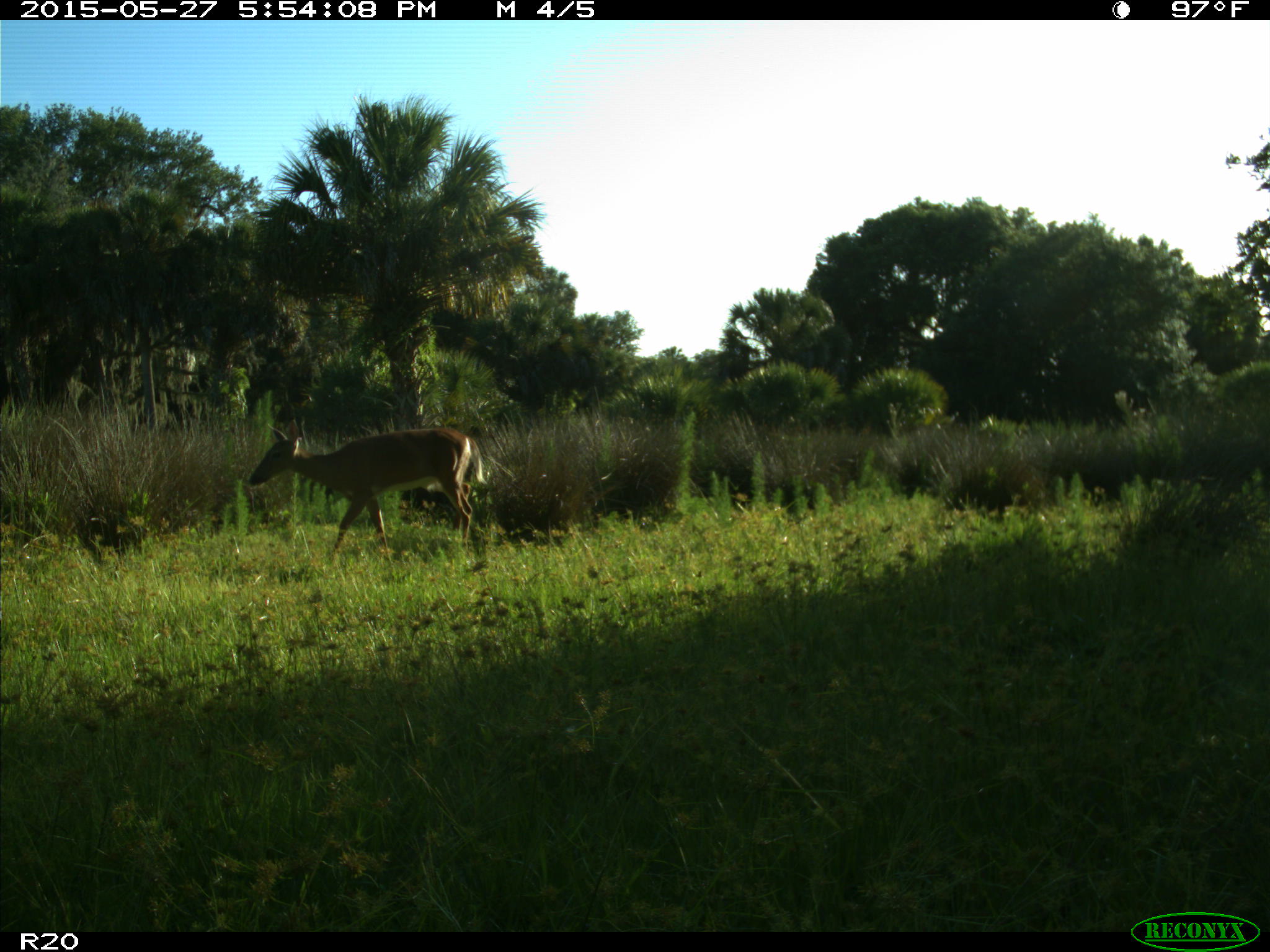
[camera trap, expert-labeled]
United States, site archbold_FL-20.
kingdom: Animalia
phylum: Chordata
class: Mammalia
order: Artiodactyla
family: Cervidae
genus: Odocoileus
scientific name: Odocoileus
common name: deer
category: unidentified deer